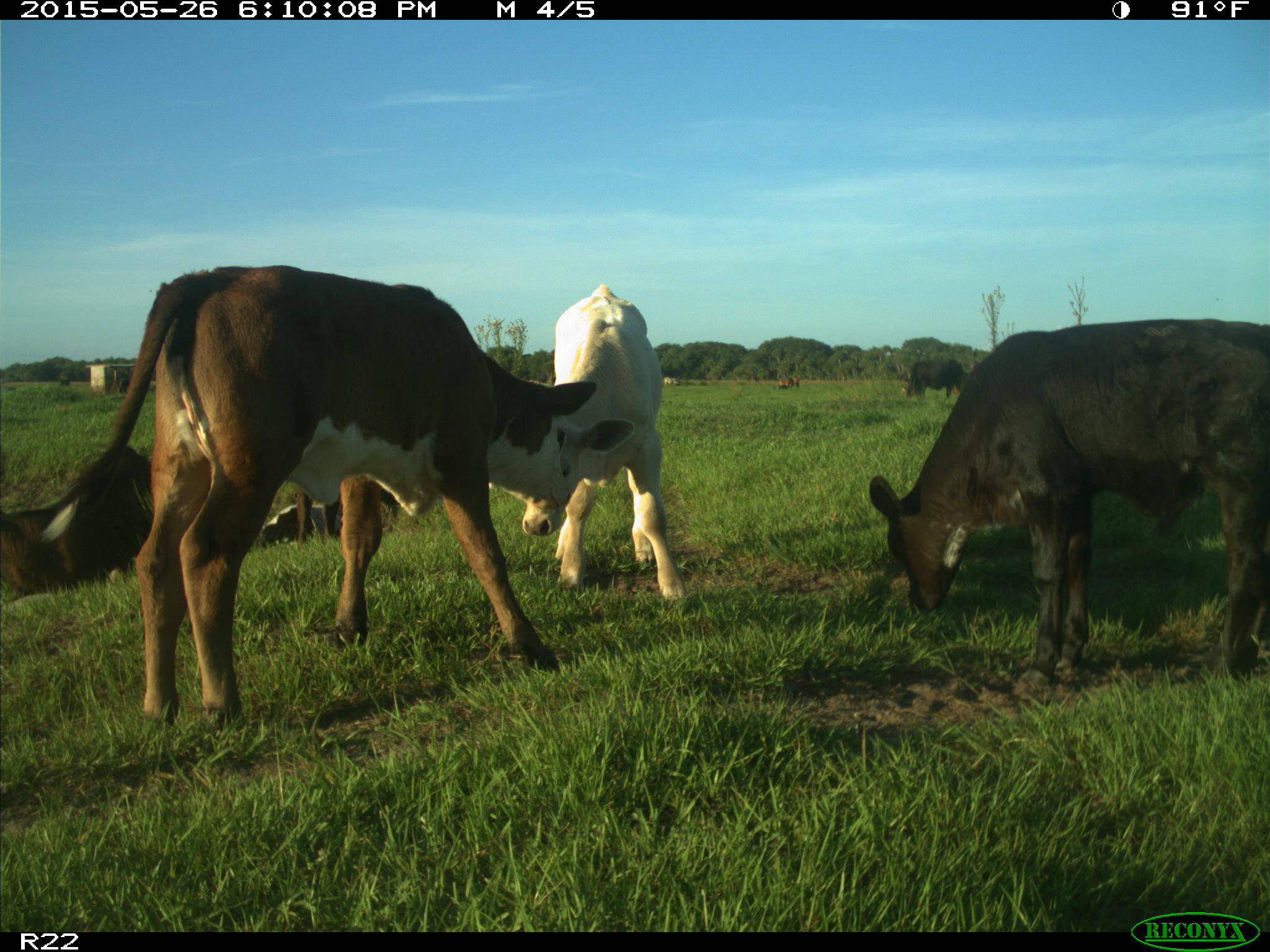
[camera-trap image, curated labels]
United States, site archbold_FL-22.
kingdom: Animalia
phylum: Chordata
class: Mammalia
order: Artiodactyla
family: Bovidae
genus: Bos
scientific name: Bos taurus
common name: domestic cow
Bos taurus (domestic cow).